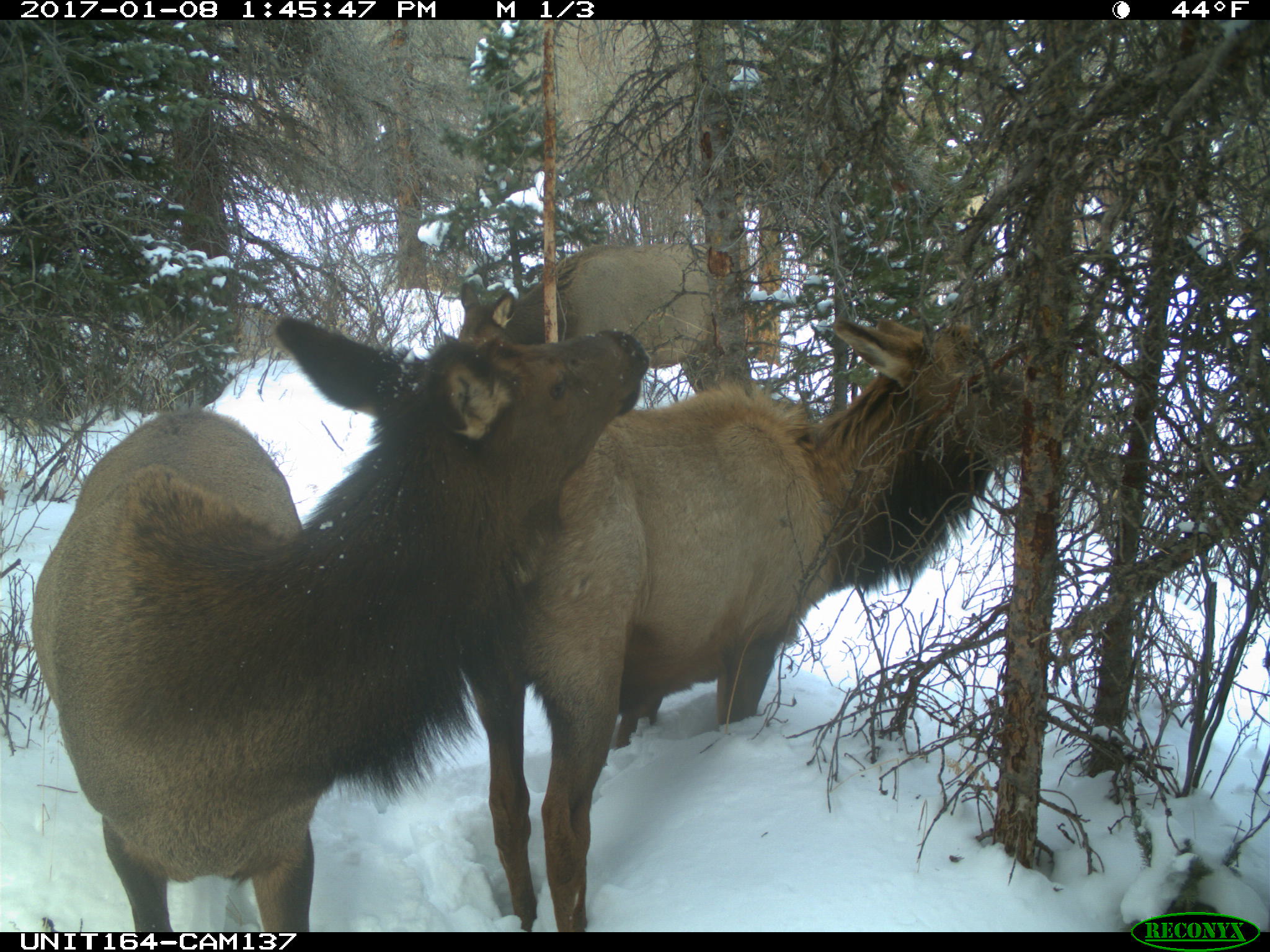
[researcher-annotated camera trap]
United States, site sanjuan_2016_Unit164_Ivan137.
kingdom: Animalia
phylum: Chordata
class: Mammalia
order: Artiodactyla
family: Cervidae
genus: Cervus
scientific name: Cervus elaphus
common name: red deer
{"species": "Cervus elaphus (red deer)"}